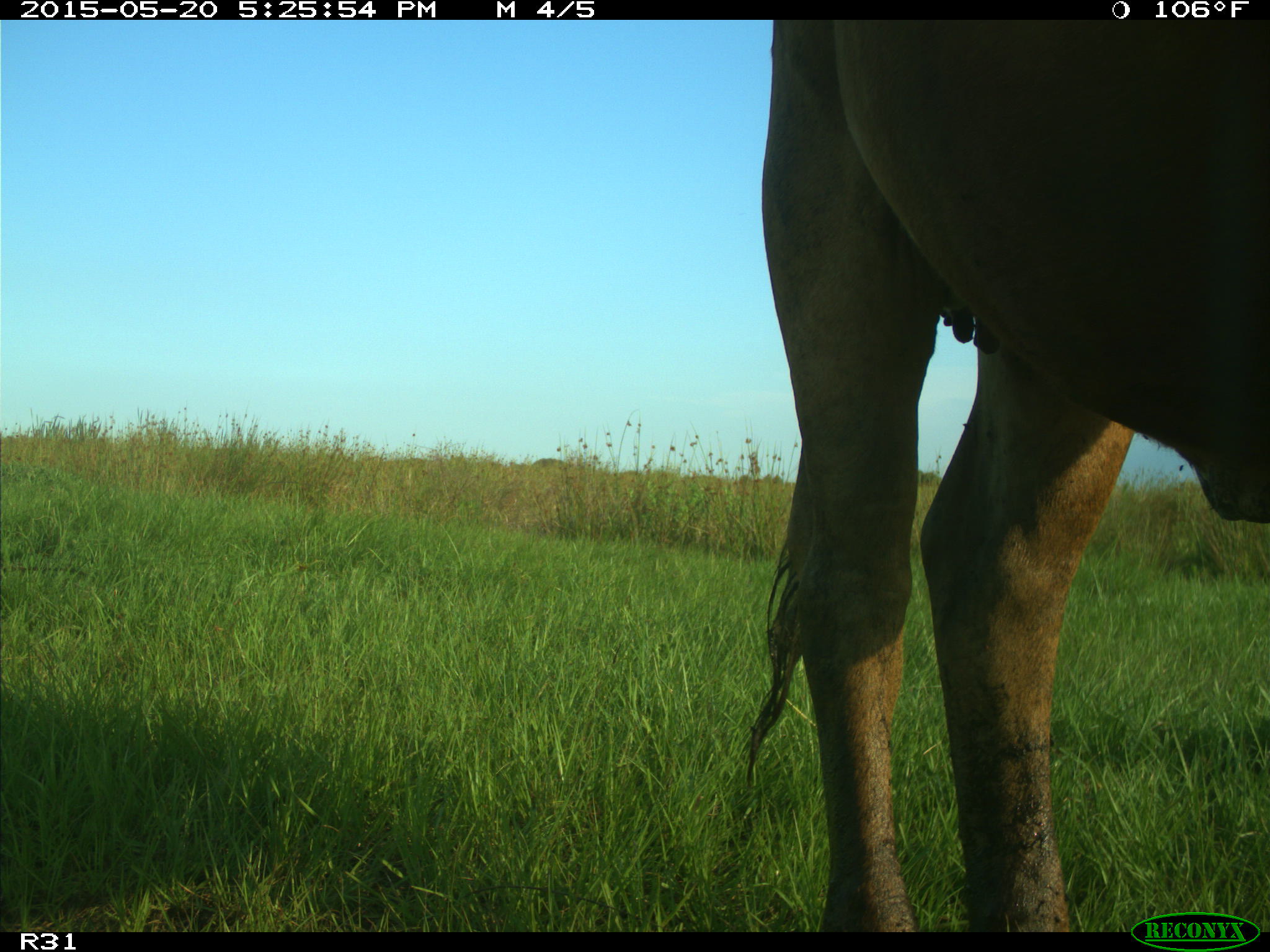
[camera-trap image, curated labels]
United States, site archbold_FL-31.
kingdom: Animalia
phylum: Chordata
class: Mammalia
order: Artiodactyla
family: Bovidae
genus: Bos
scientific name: Bos taurus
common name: domestic cow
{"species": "Bos taurus (domestic cow)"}